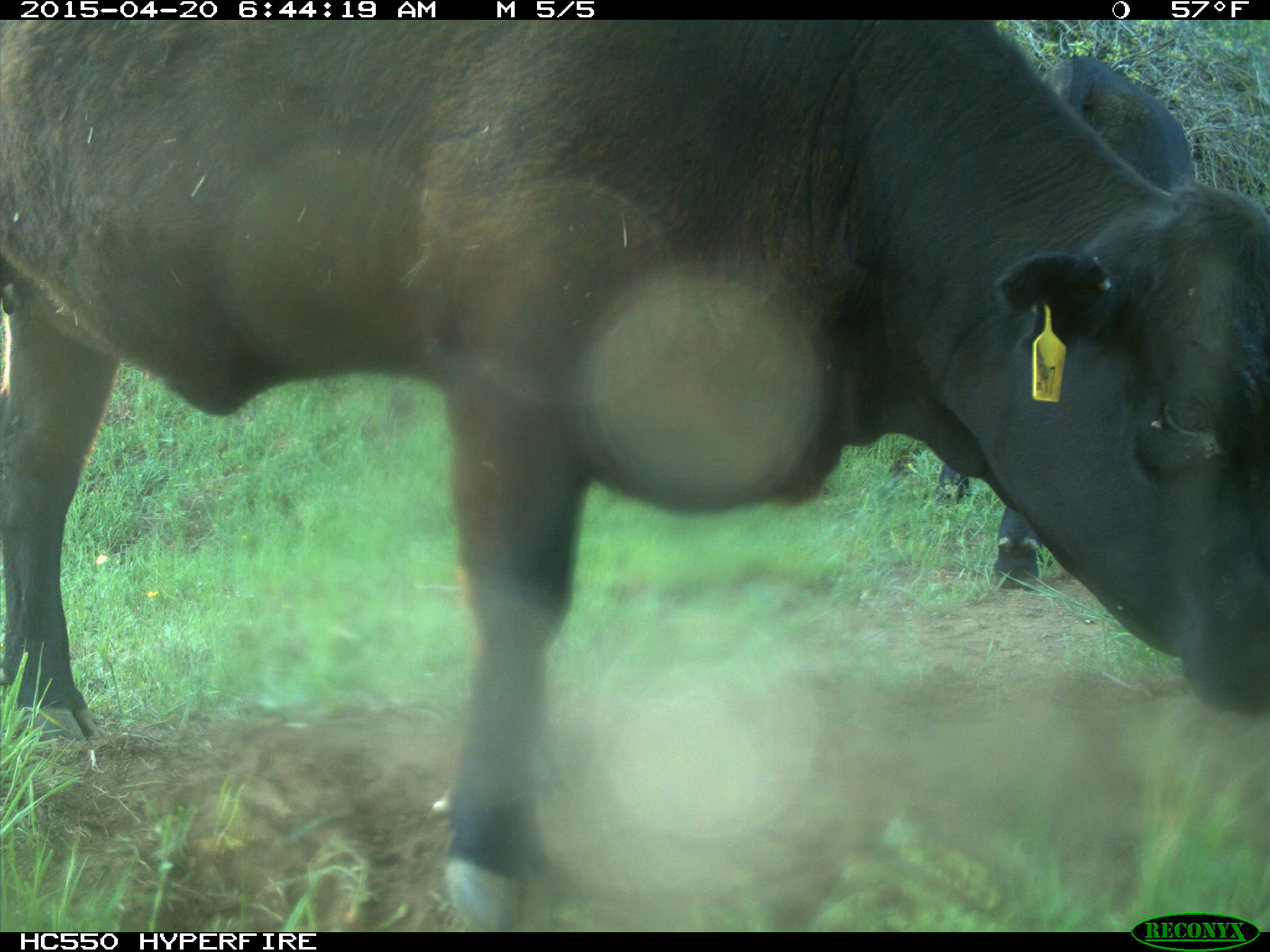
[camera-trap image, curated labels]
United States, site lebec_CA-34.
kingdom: Animalia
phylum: Chordata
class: Mammalia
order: Artiodactyla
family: Bovidae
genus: Bos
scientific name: Bos taurus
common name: domestic cow